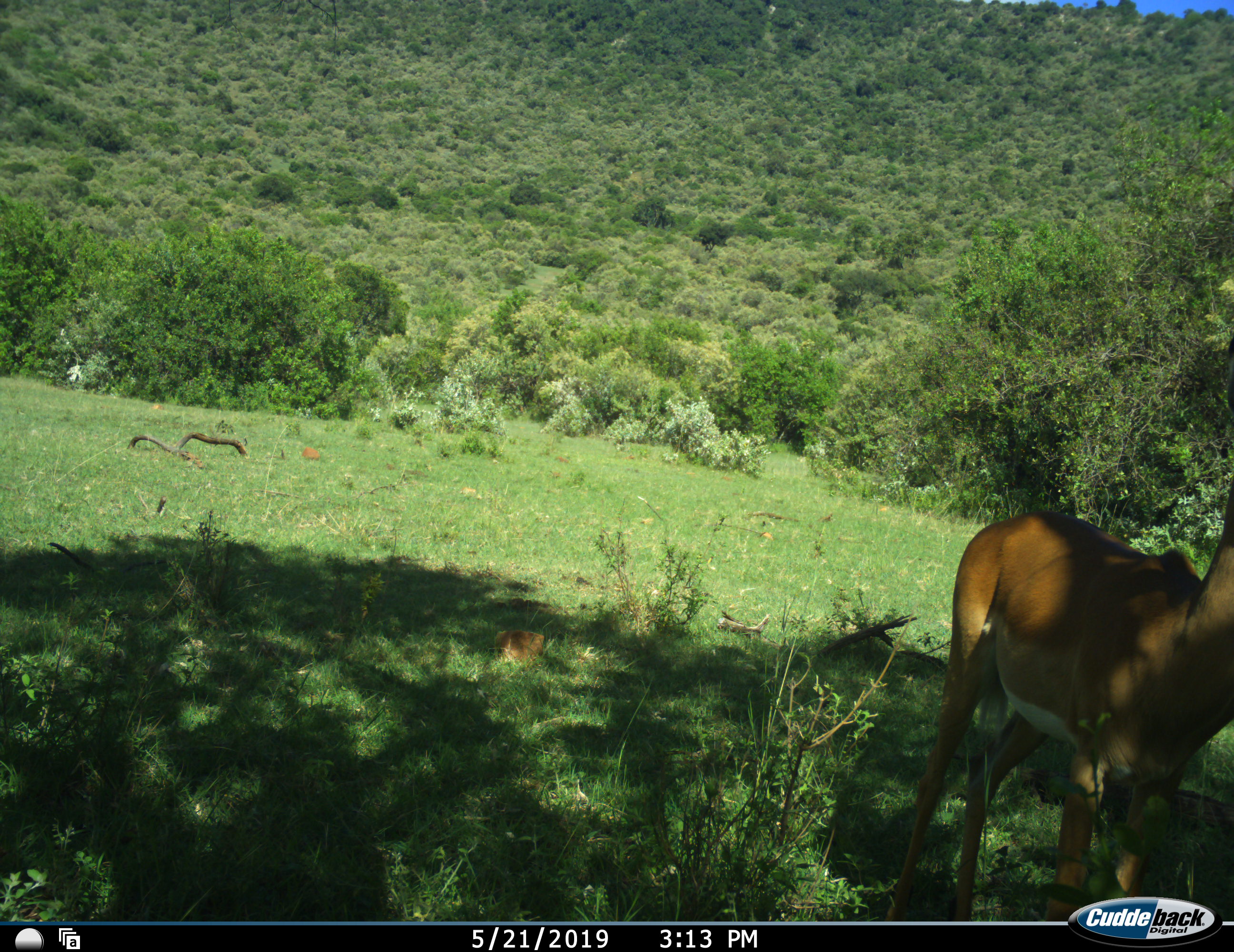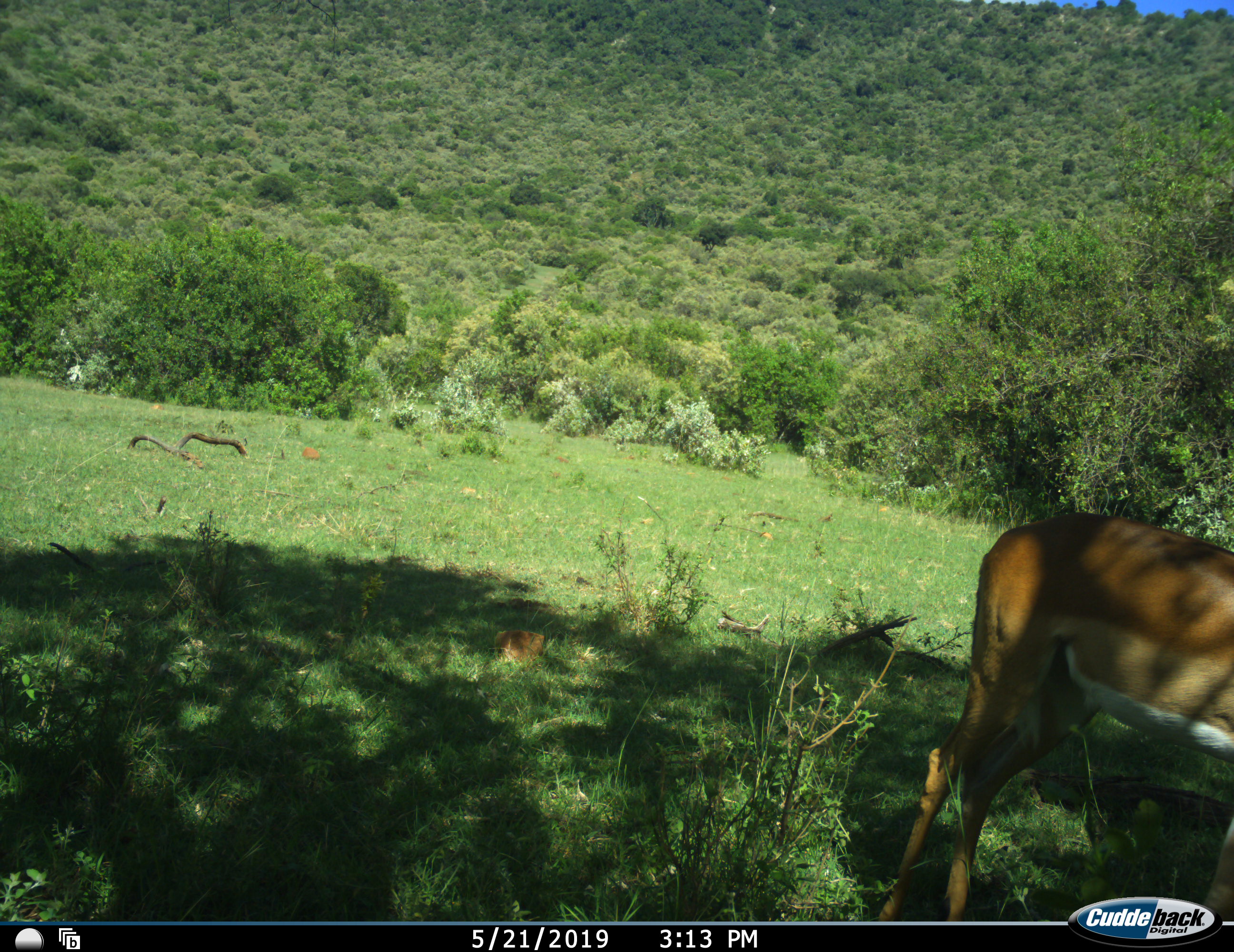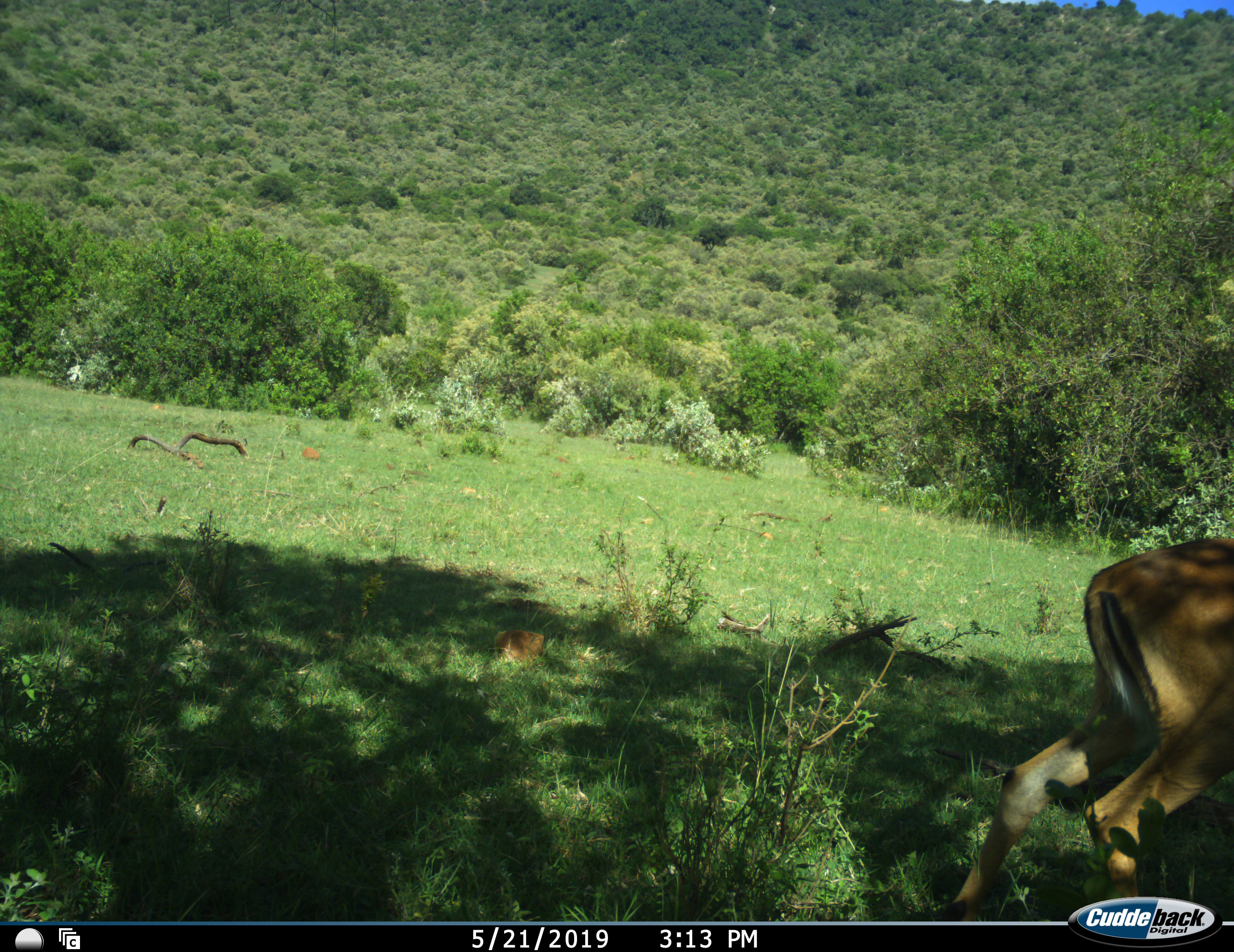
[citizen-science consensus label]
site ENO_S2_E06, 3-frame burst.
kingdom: Animalia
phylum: Chordata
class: Mammalia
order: Artiodactyla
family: Bovidae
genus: Aepyceros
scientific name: Aepyceros melampus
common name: impala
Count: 1.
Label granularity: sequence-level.